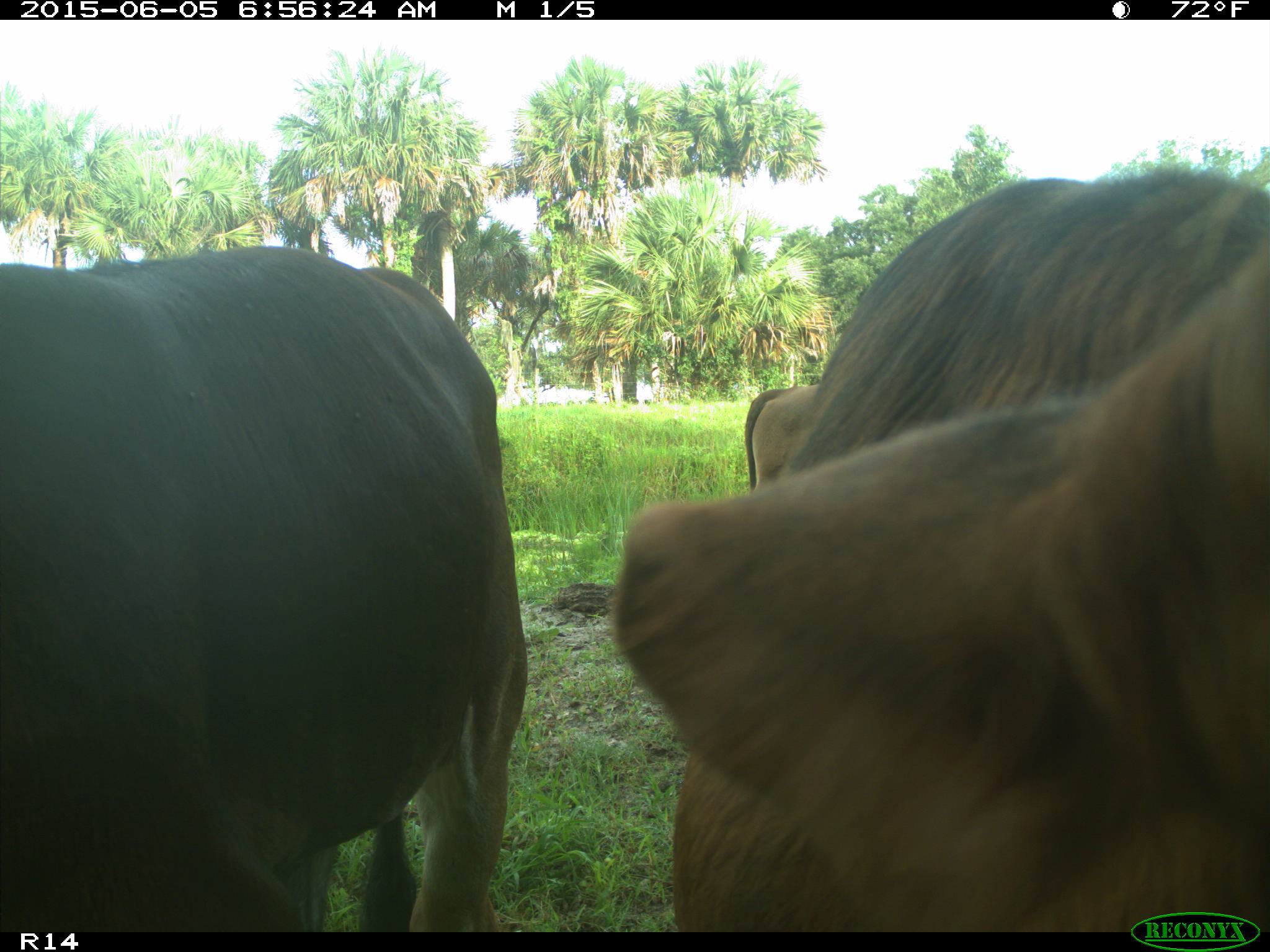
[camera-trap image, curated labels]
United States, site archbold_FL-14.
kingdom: Animalia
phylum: Chordata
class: Mammalia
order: Artiodactyla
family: Bovidae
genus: Bos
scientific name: Bos taurus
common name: domestic cow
Bos taurus (domestic cow).